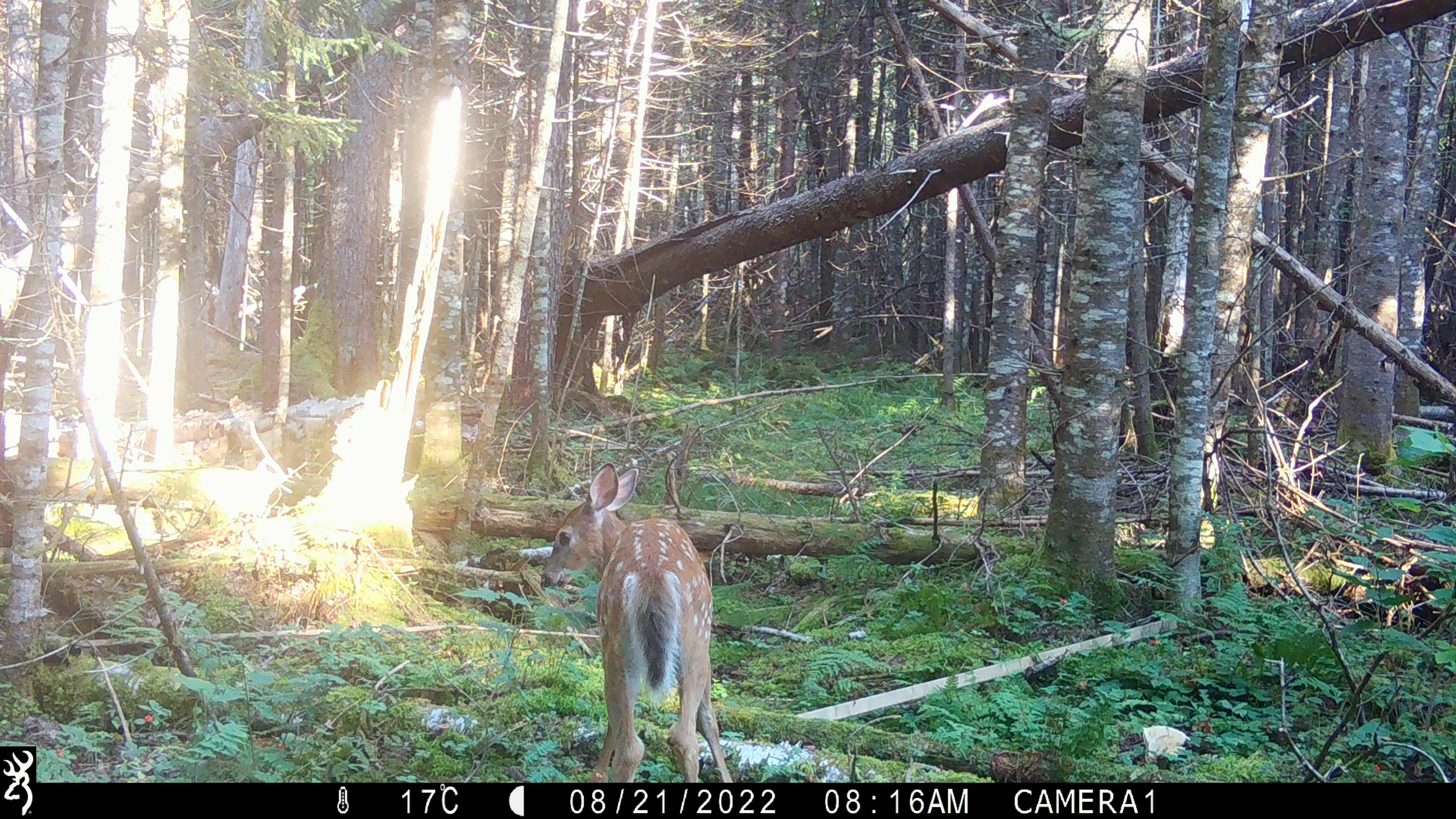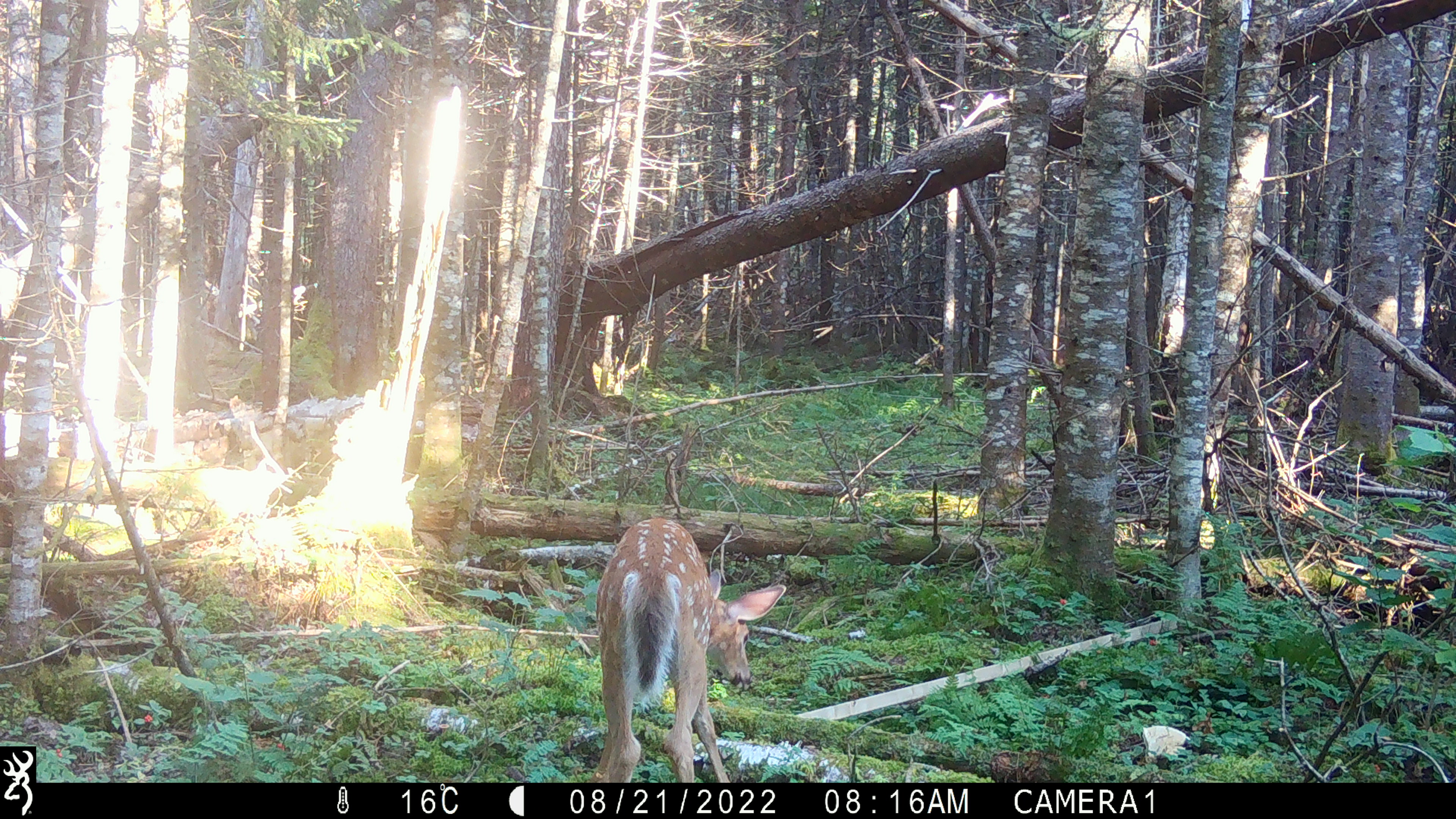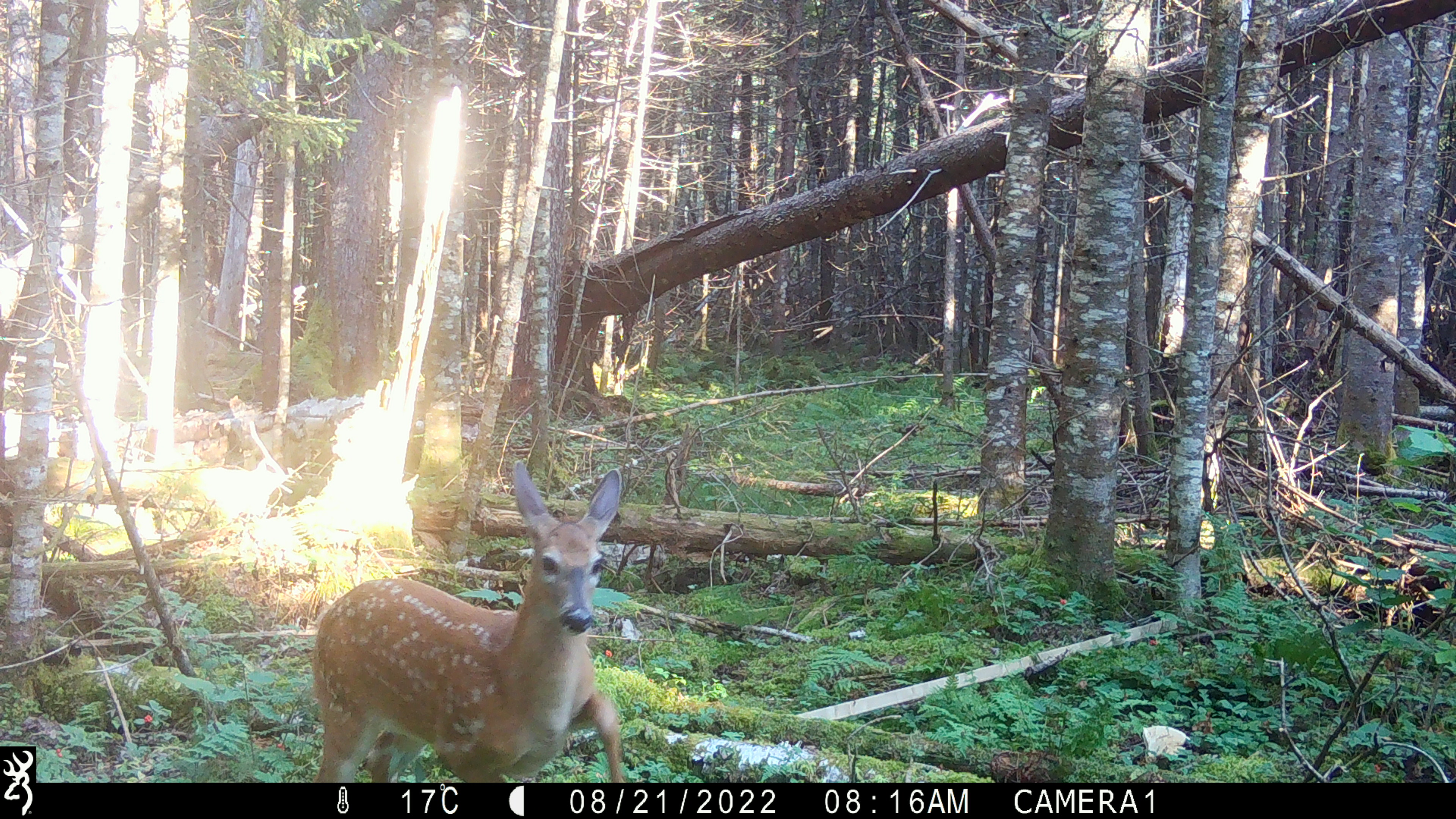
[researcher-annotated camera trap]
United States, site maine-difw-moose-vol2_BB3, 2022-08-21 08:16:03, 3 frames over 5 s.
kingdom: Animalia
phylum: Chordata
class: Mammalia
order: Artiodactyla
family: Cervidae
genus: Odocoileus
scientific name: Odocoileus virginianus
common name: white-tailed deer